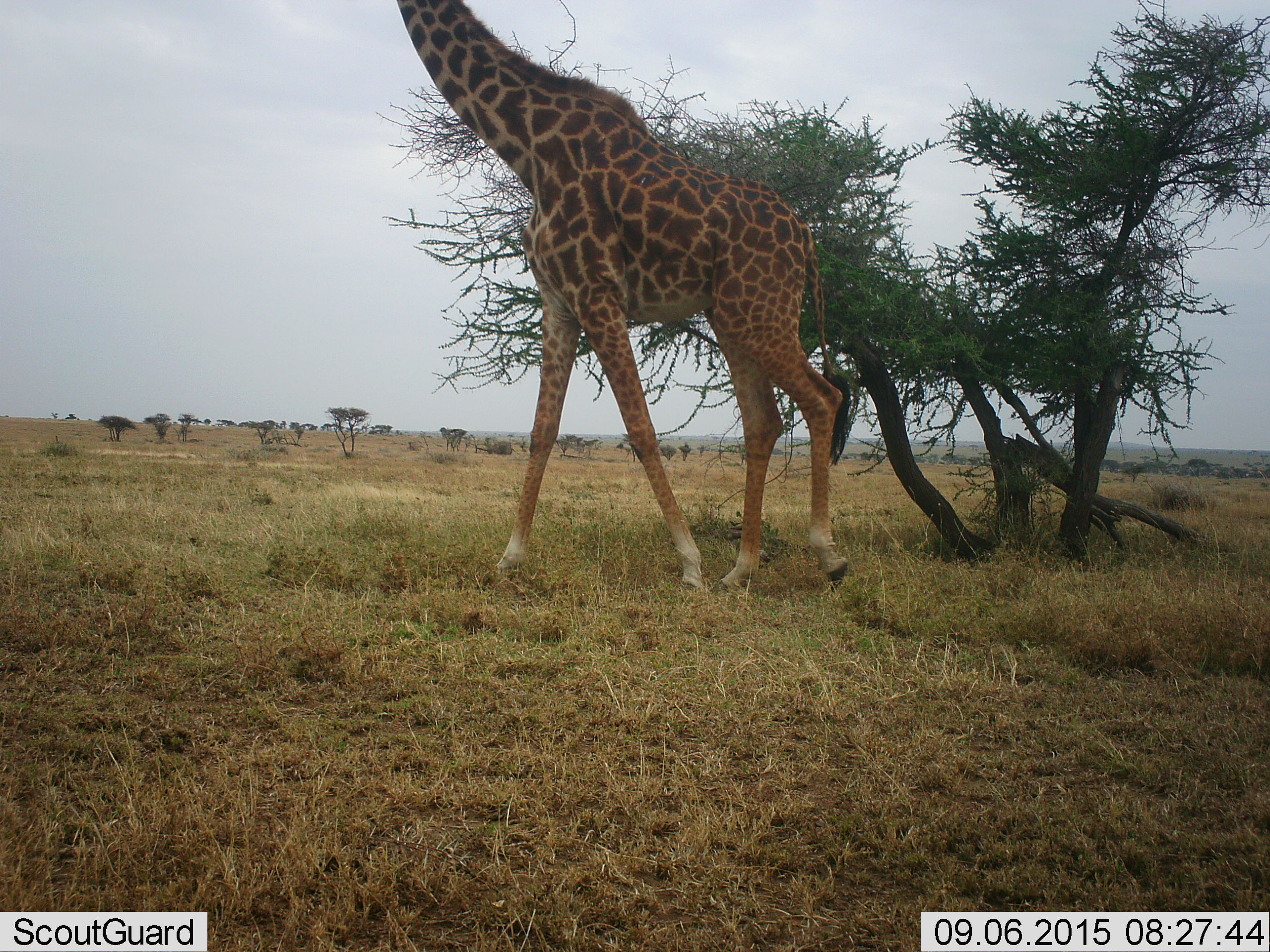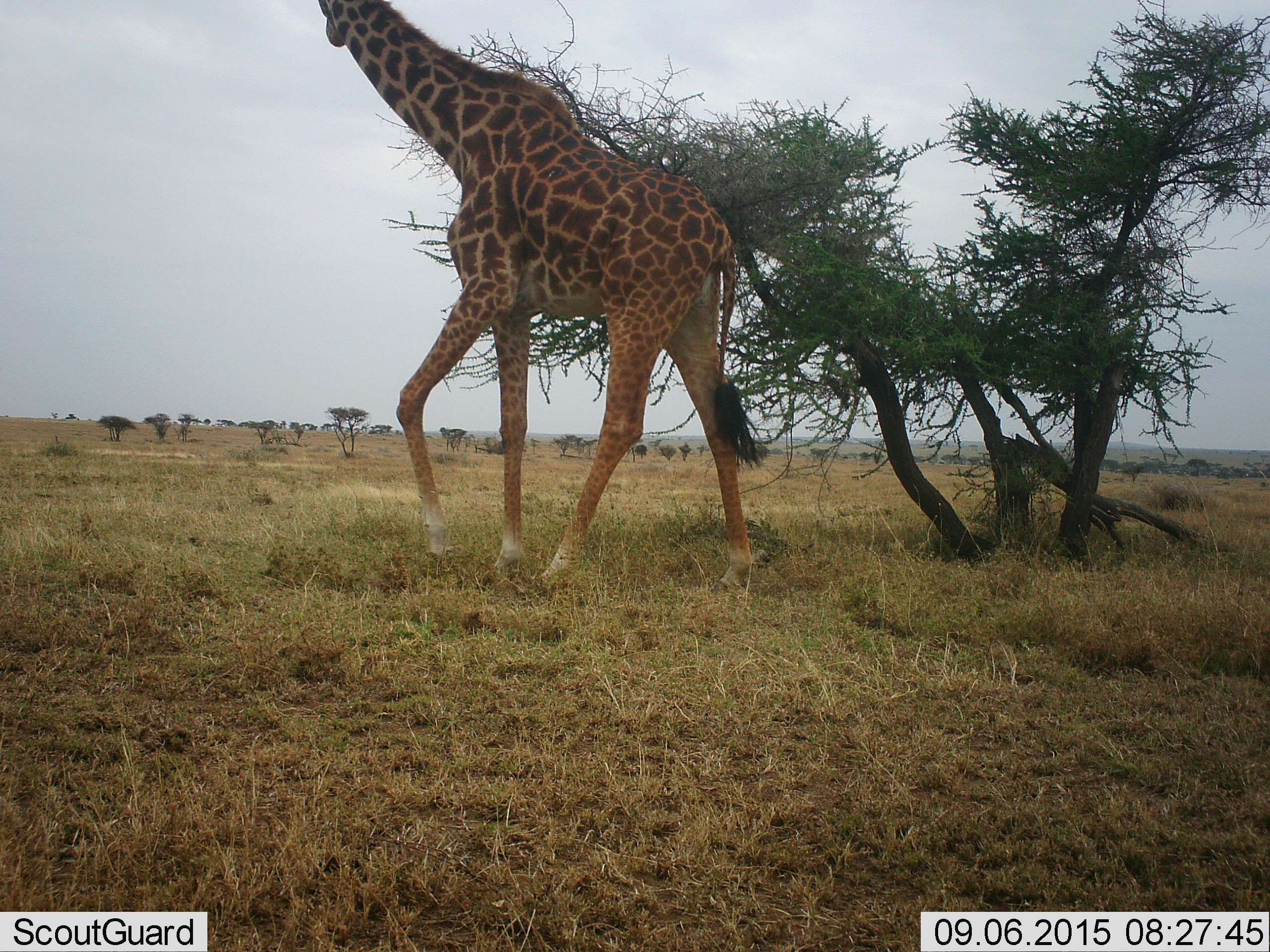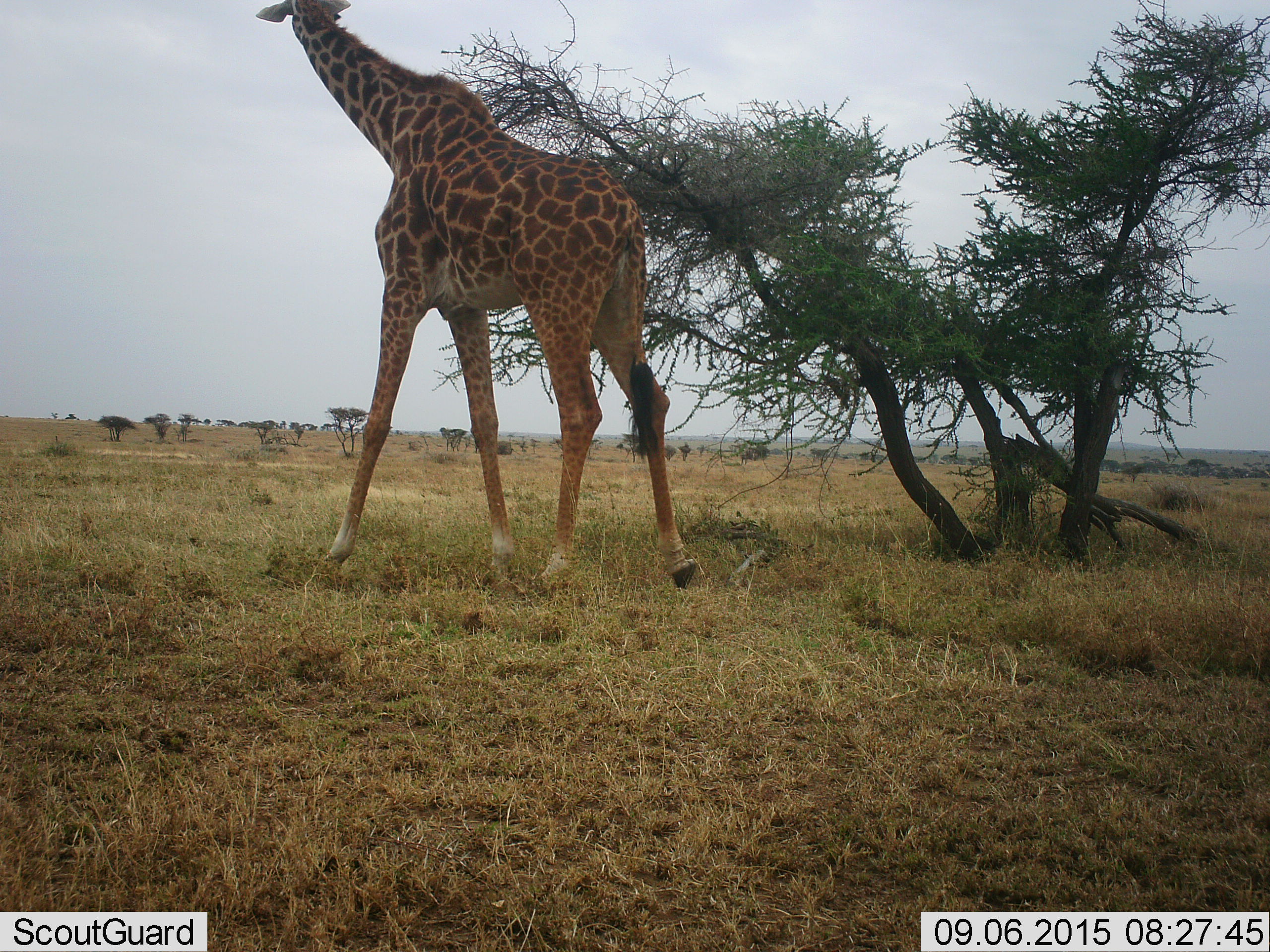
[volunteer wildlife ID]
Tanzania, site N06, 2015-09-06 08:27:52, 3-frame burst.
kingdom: Animalia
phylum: Chordata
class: Mammalia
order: Artiodactyla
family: Giraffidae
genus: Giraffa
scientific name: Giraffa camelopardalis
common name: giraffe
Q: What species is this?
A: Giraffe (Giraffa camelopardalis).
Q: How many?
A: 1.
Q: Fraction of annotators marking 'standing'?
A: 0%.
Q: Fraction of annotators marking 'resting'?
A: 0%.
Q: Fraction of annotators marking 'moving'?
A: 100%.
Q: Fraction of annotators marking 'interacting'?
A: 0%.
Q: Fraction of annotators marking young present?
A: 0%.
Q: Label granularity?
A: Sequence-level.